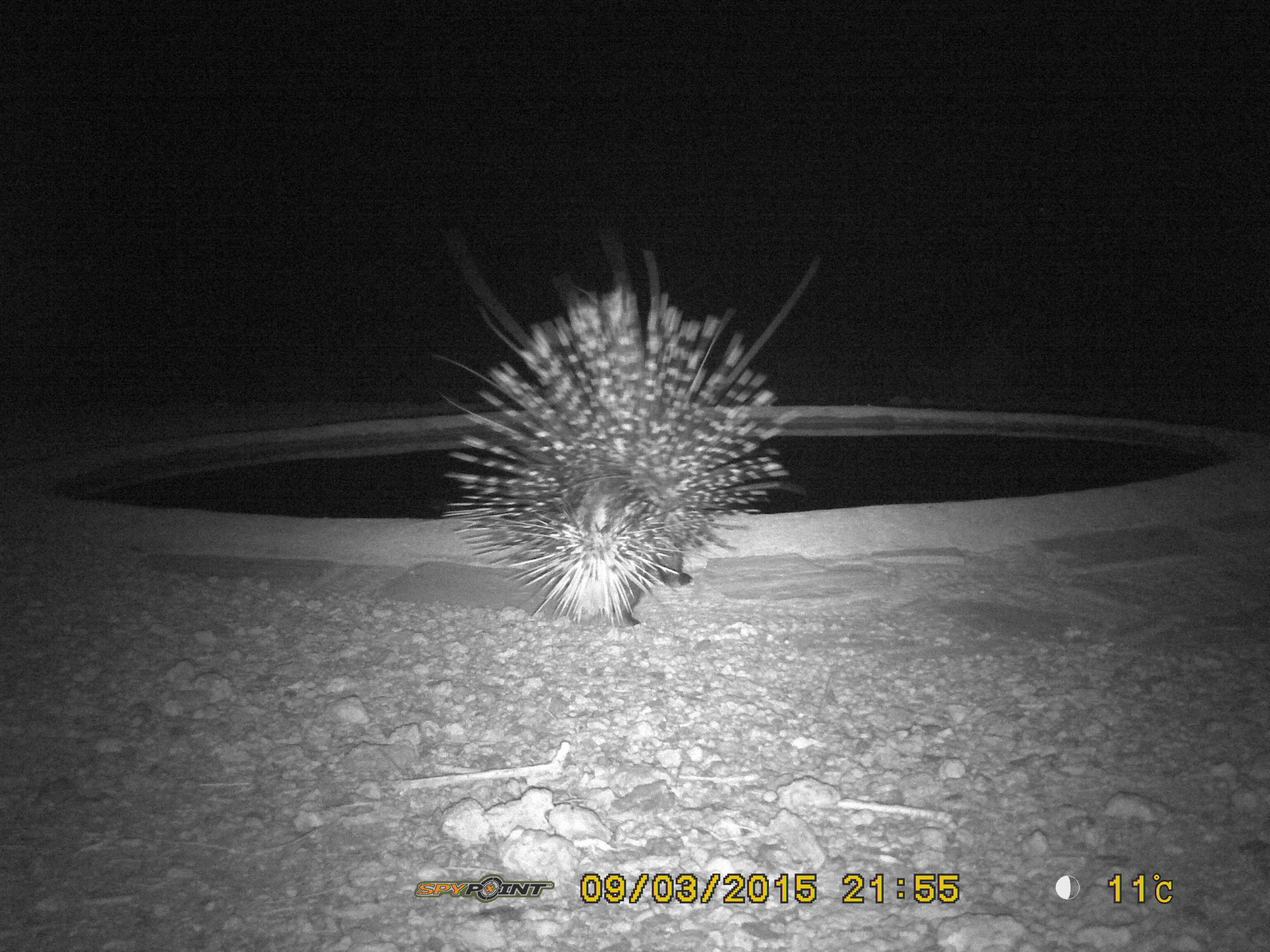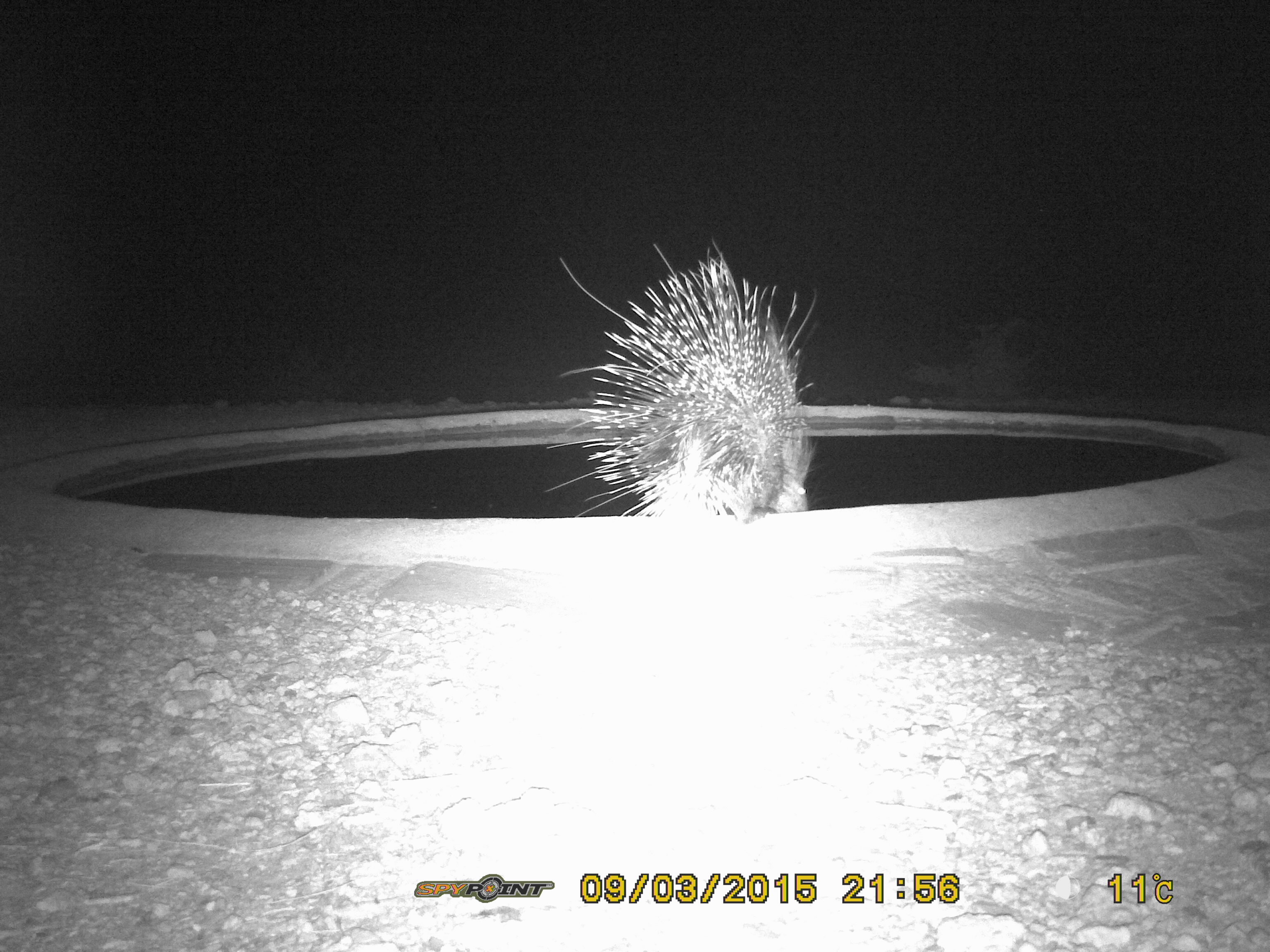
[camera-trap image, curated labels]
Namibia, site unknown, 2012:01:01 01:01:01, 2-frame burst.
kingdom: Animalia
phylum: Chordata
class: Mammalia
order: Rodentia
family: Hystricidae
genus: Hystrix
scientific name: Hystrix africaeaustralis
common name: cape porcupine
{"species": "Hystrix africaeaustralis (cape porcupine)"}